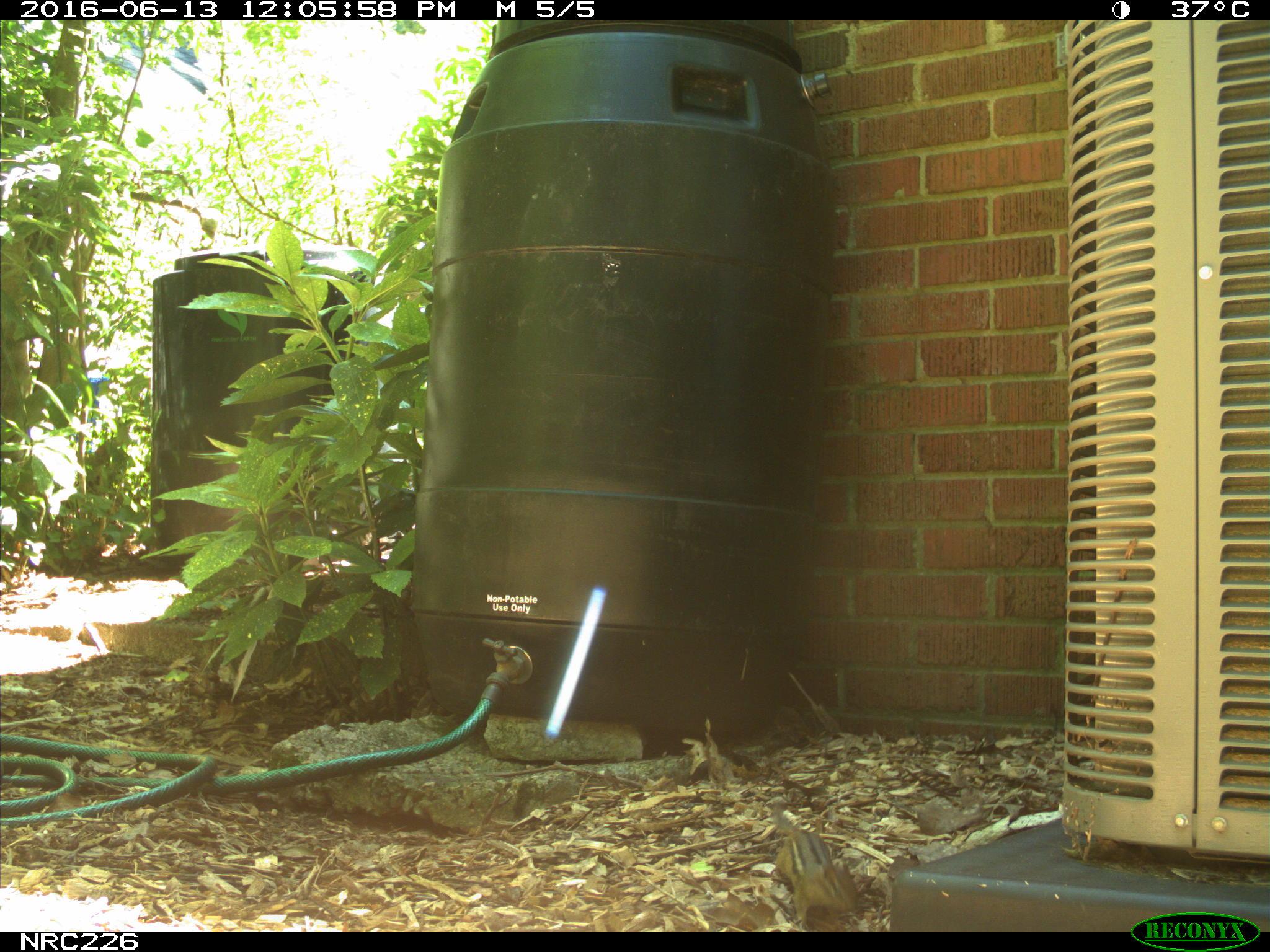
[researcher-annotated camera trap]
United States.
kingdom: Animalia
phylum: Chordata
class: Mammalia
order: Rodentia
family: Sciuridae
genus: Tamias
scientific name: Tamias striatus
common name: eastern chipmunk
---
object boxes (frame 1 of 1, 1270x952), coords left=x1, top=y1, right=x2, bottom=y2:
Eastern Chipmunk: left=758, top=793, right=868, bottom=932